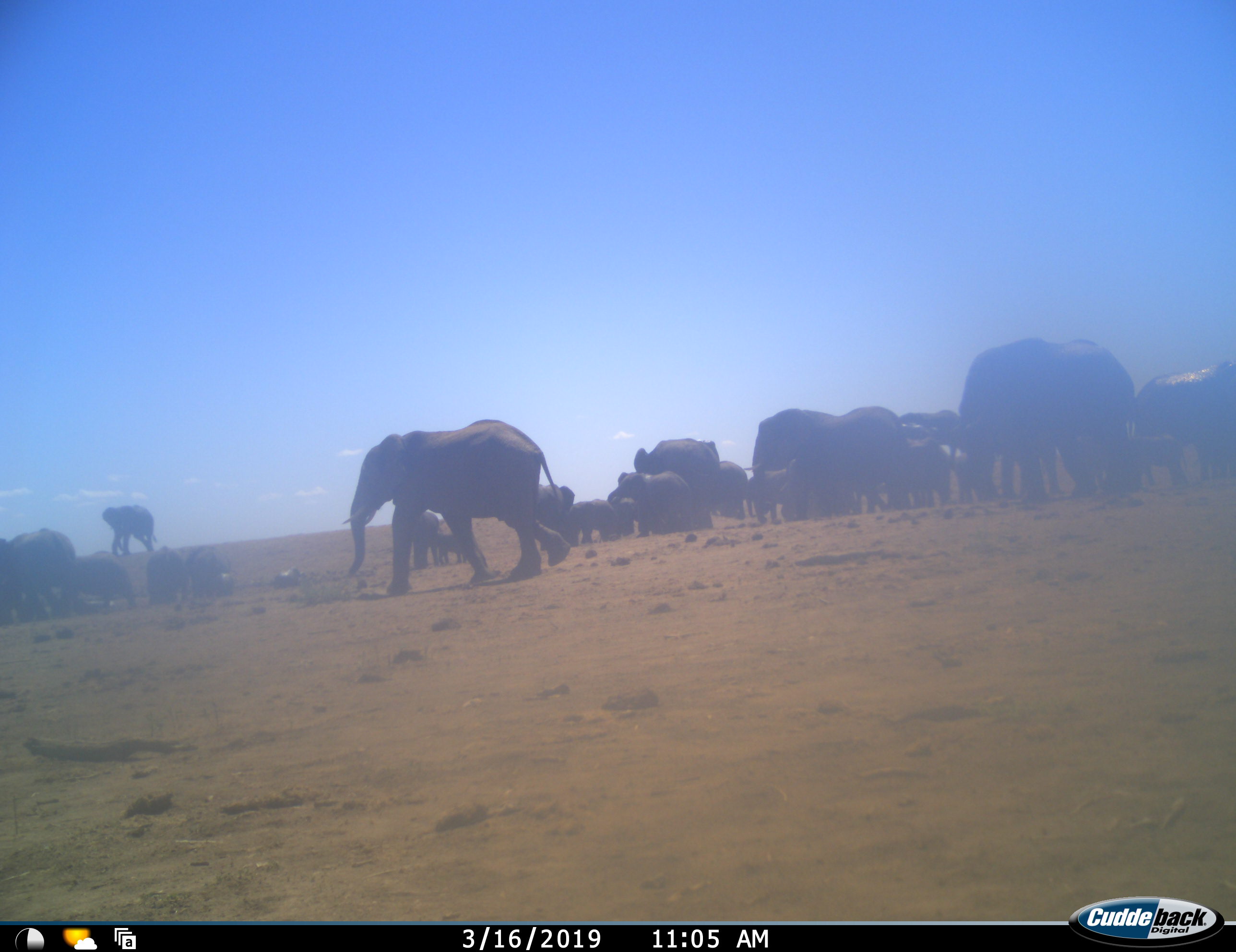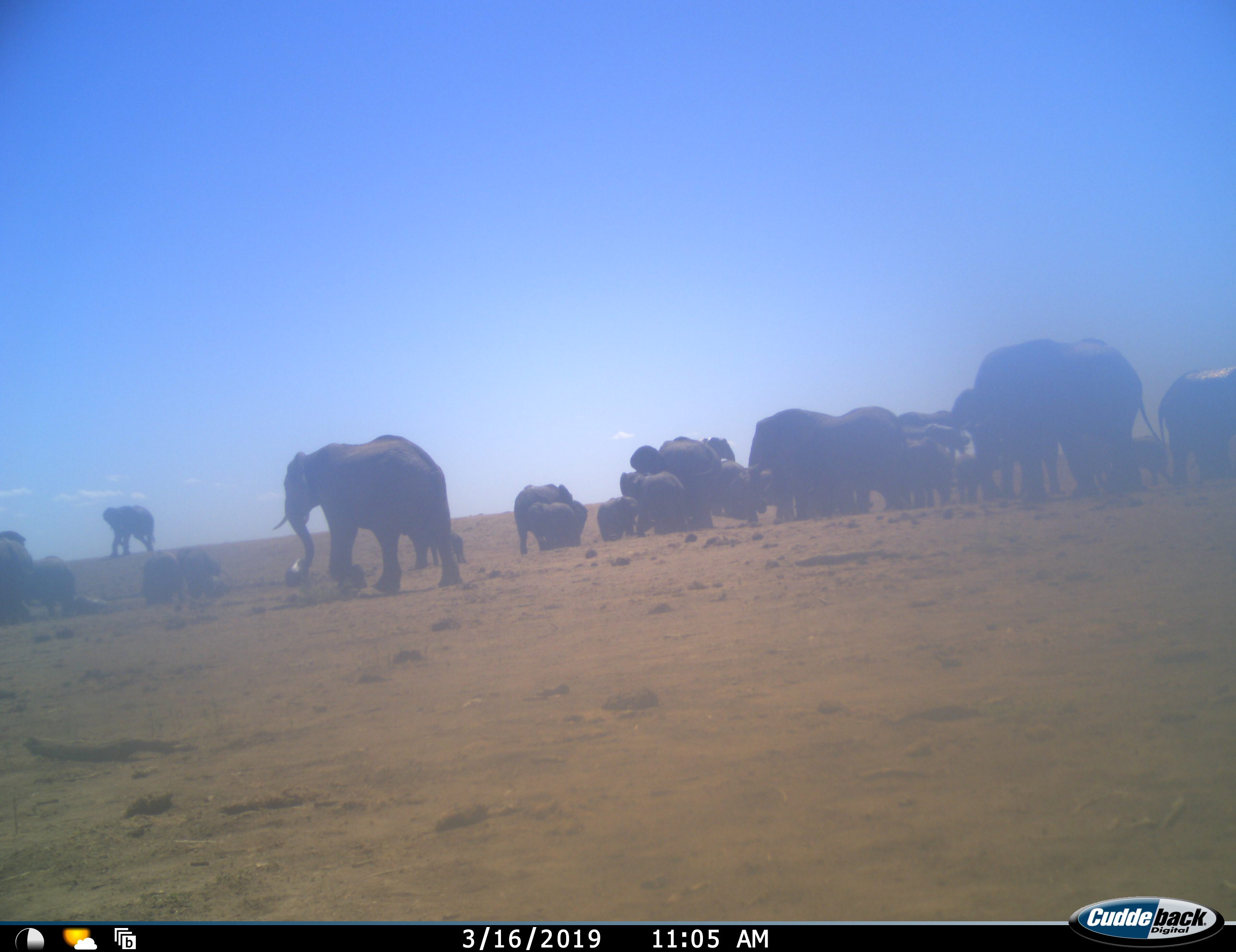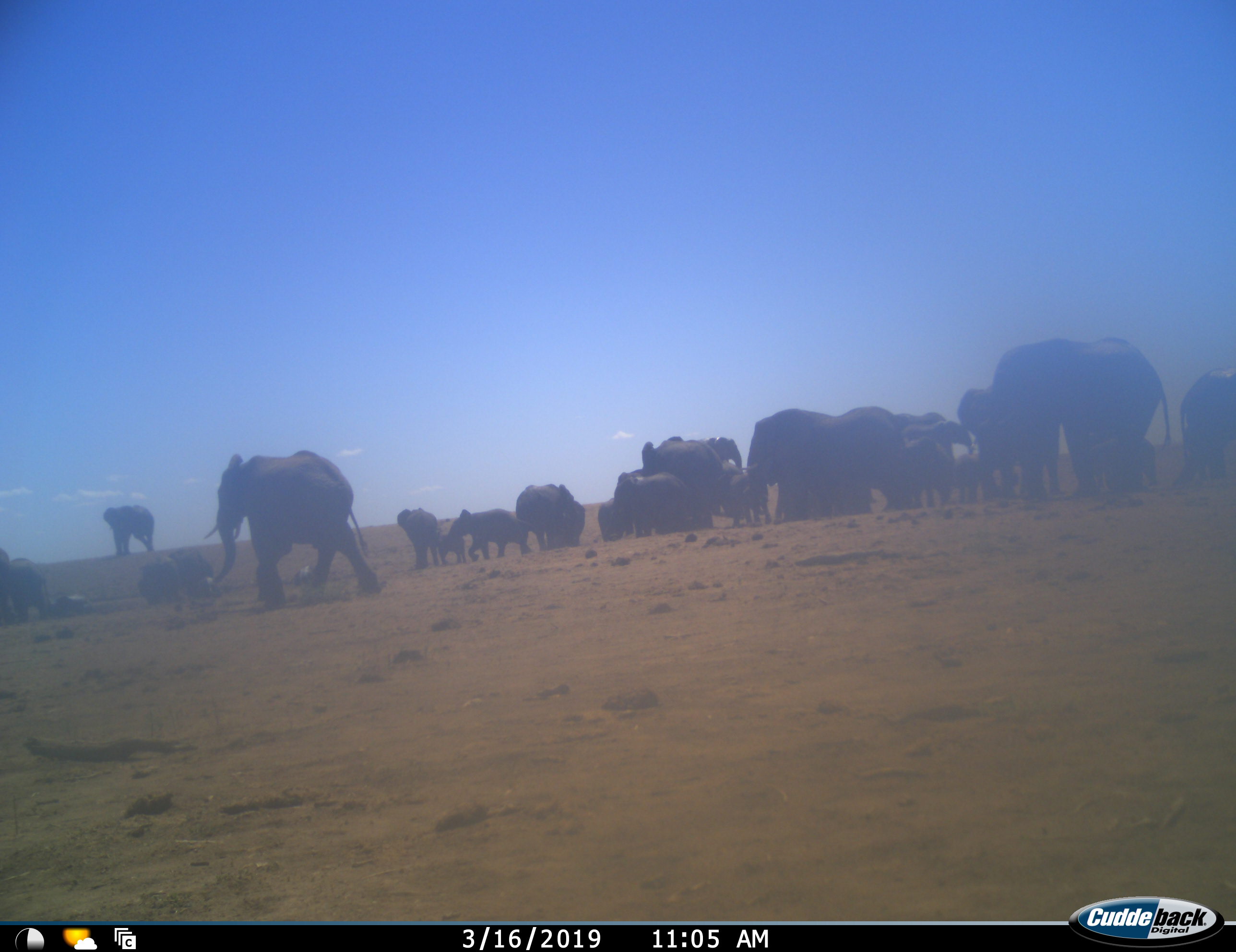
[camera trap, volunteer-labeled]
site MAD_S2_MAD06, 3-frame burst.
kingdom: Animalia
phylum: Chordata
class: Mammalia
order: Proboscidea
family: Elephantidae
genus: Loxodonta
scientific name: Loxodonta africana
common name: african bush elephant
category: elephant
Elephant (african bush elephant) (Loxodonta africana), count 11-50. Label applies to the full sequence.